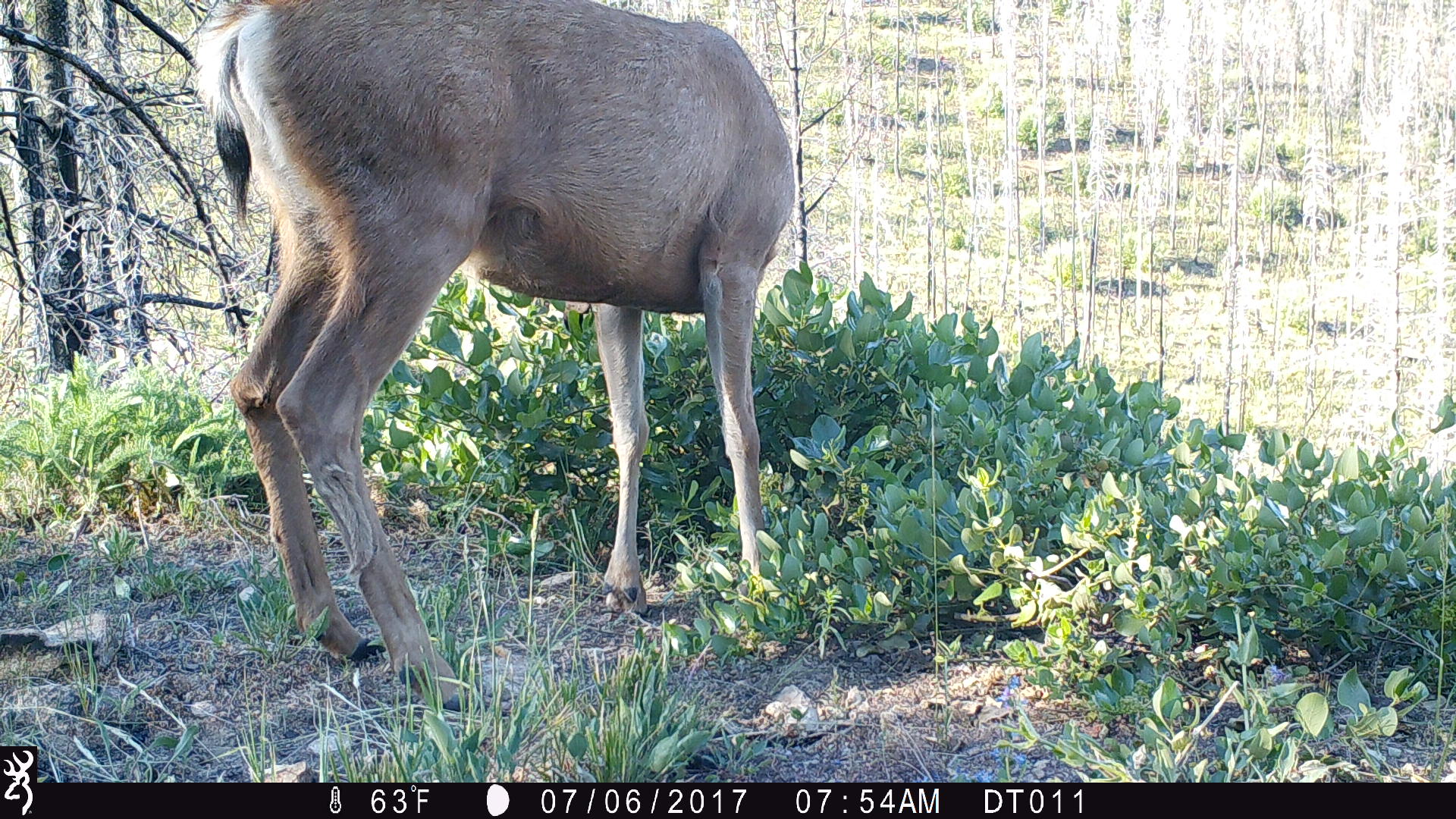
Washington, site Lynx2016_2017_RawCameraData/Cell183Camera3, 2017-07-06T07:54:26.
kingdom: Animalia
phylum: Chordata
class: Mammalia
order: Artiodactyla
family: Cervidae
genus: Odocoileus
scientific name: Odocoileus hemionus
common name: mule deer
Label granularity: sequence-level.